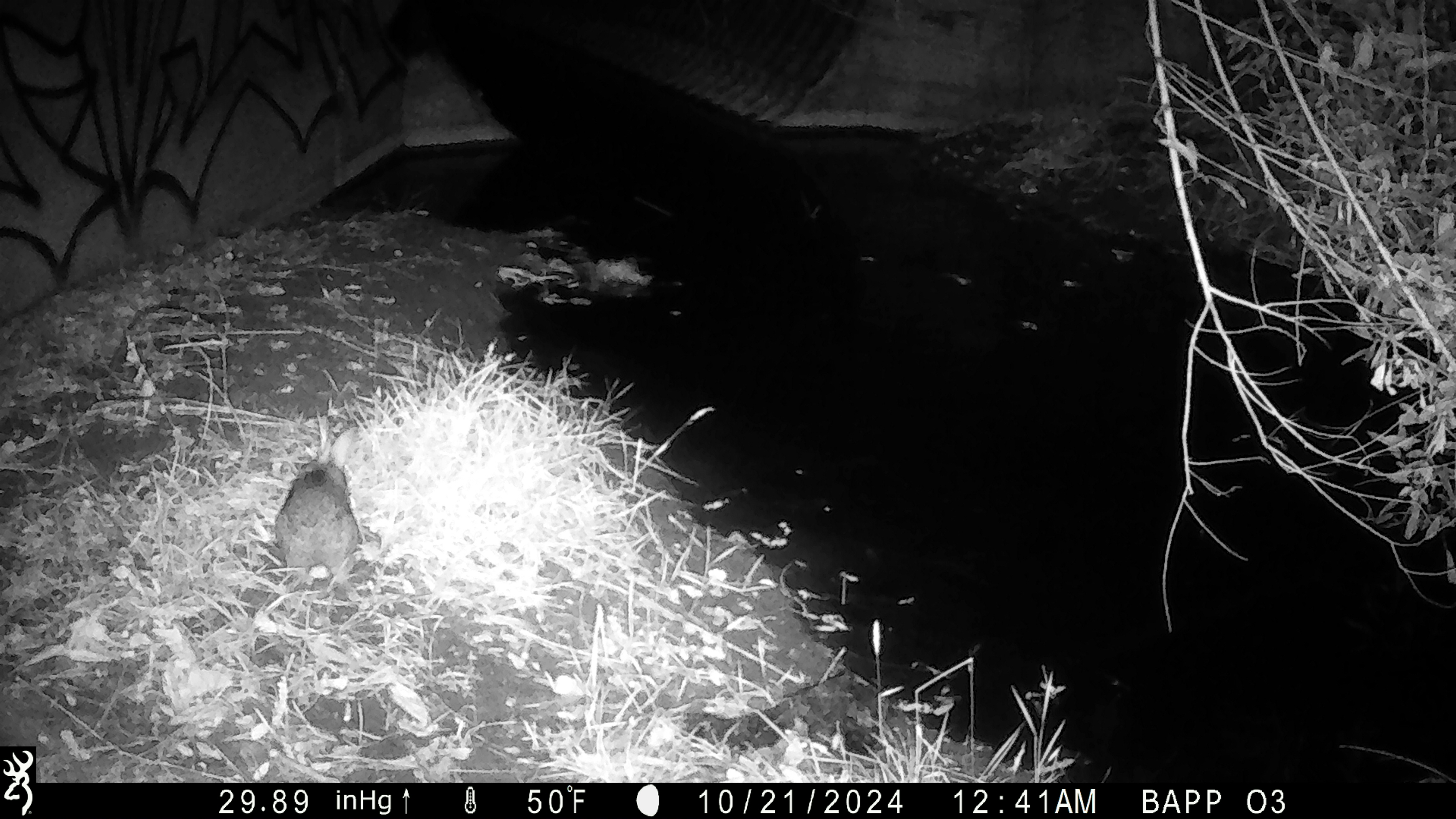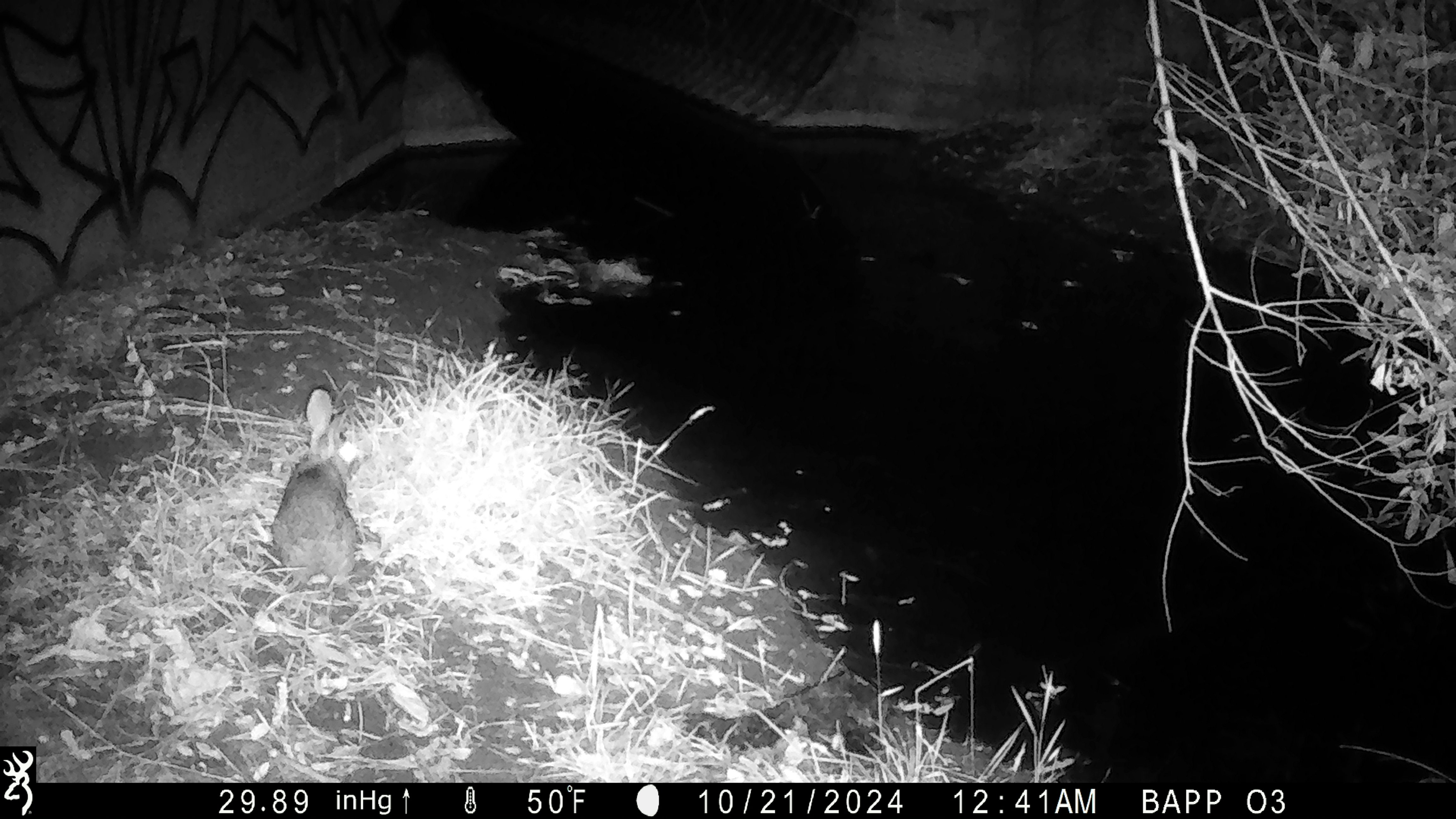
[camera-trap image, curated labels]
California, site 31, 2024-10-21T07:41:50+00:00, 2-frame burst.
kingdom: Animalia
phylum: Chordata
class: Mammalia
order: Lagomorpha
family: Leporidae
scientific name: Leporidae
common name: rabbit